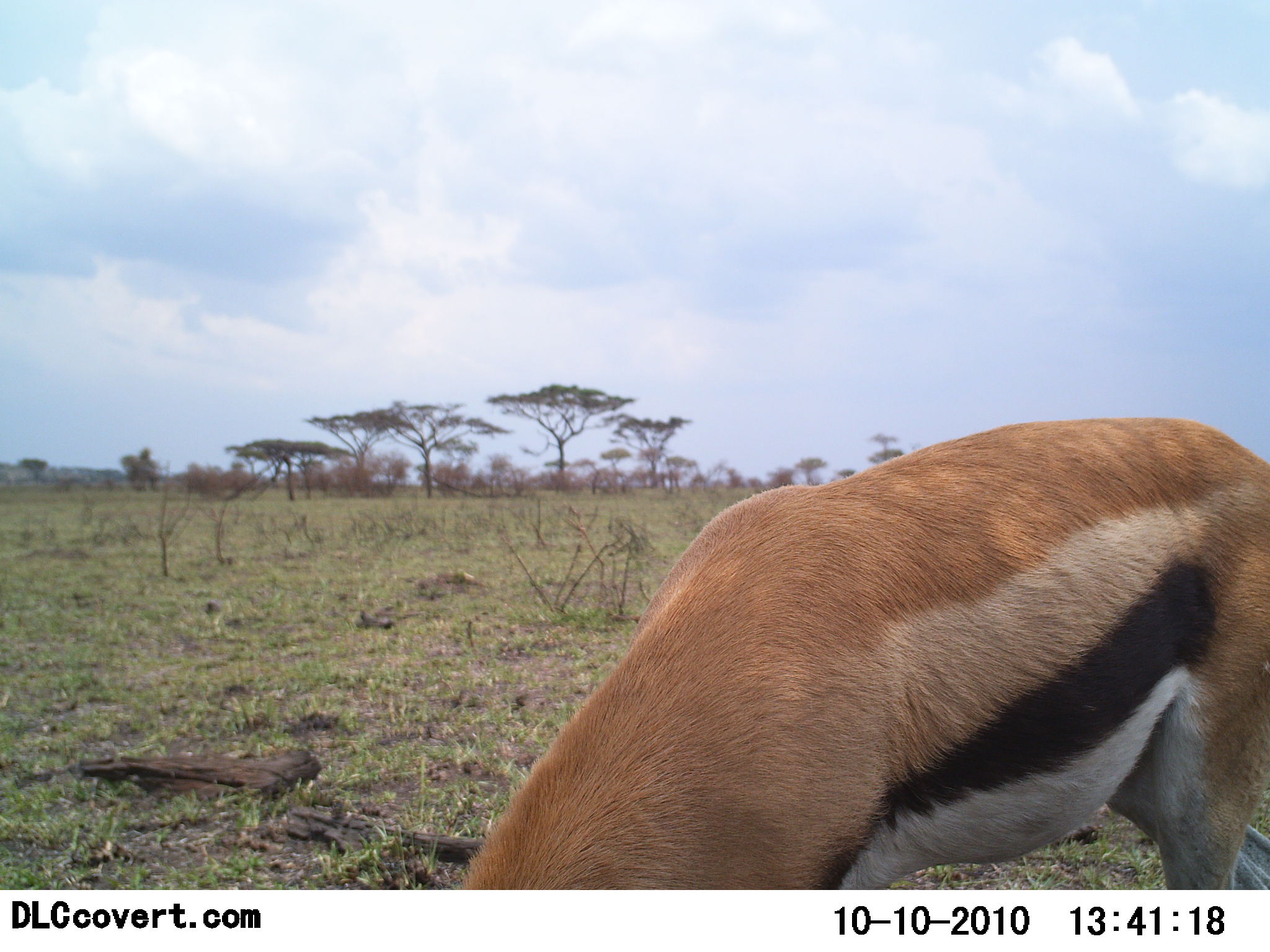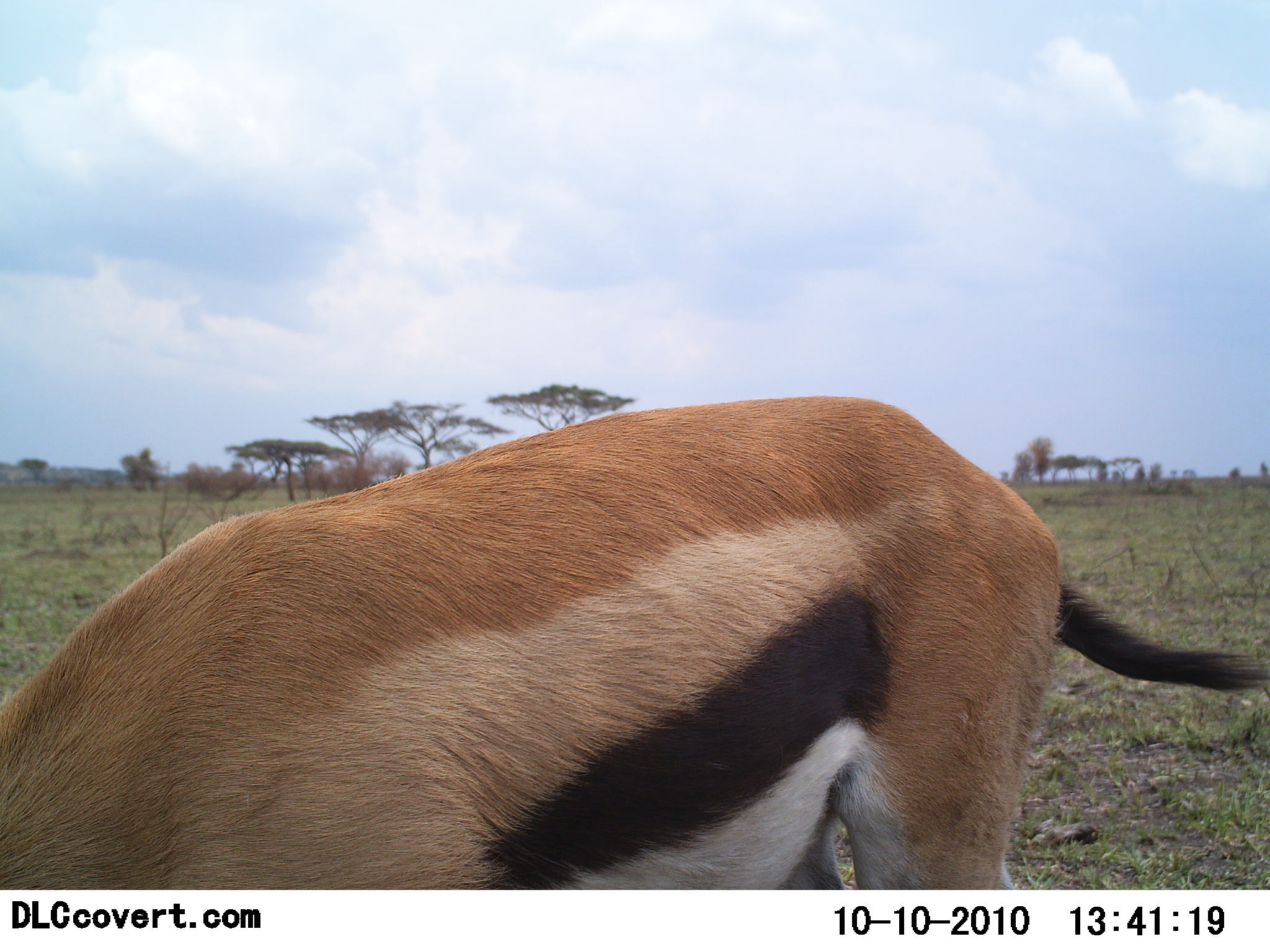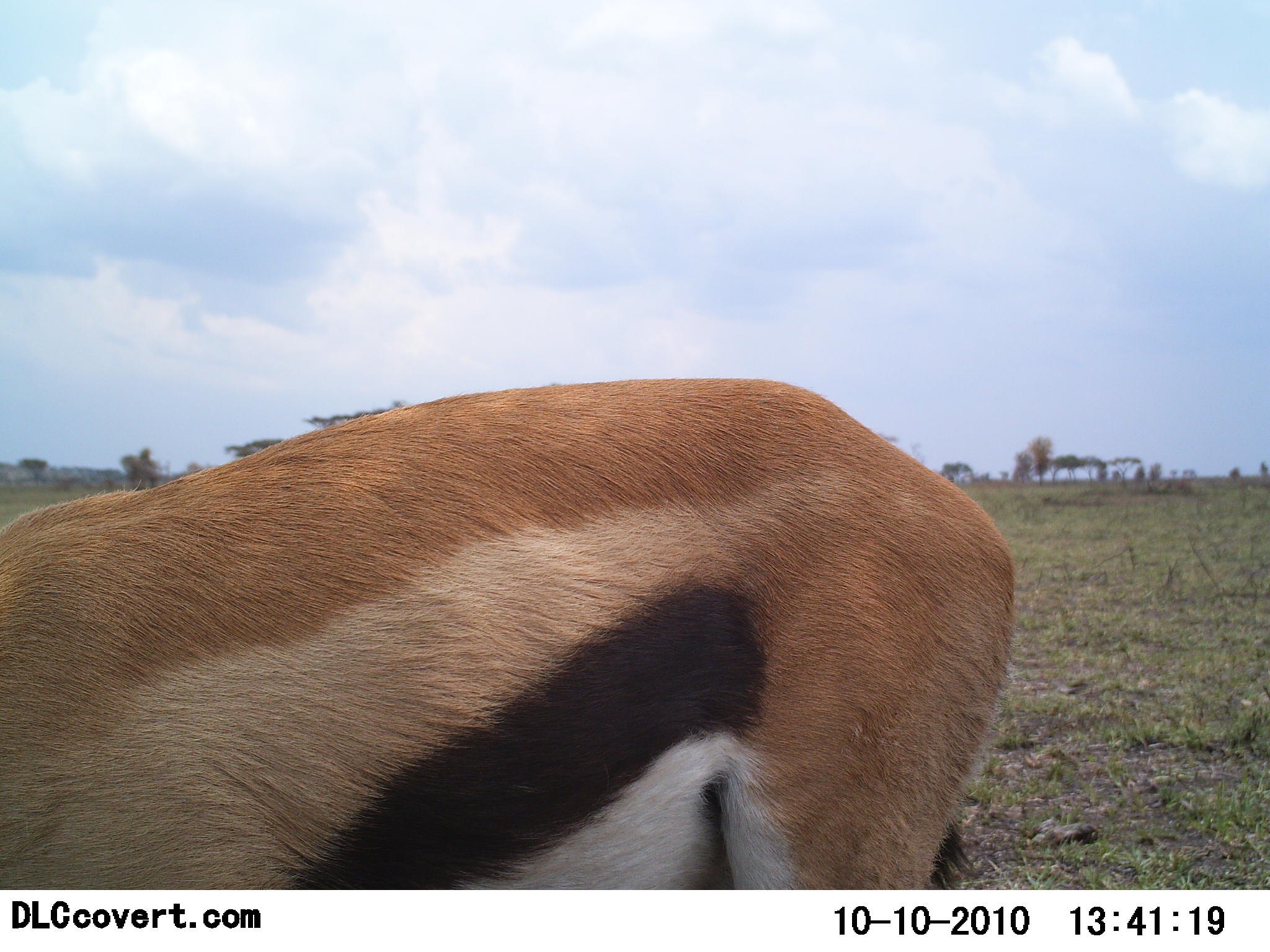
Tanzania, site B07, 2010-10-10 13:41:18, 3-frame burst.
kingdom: Animalia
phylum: Chordata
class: Mammalia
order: Artiodactyla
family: Bovidae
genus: Eudorcas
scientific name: Eudorcas thomsonii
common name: thomson's gazelle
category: gazellethomsons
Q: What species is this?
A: Gazellethomsons (thomson's gazelle) (Eudorcas thomsonii).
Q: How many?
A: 1.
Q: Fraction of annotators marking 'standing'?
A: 6%.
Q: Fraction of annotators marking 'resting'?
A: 0%.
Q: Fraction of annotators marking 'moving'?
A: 53%.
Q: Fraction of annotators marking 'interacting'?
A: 0%.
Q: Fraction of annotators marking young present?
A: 0%.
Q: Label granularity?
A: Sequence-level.